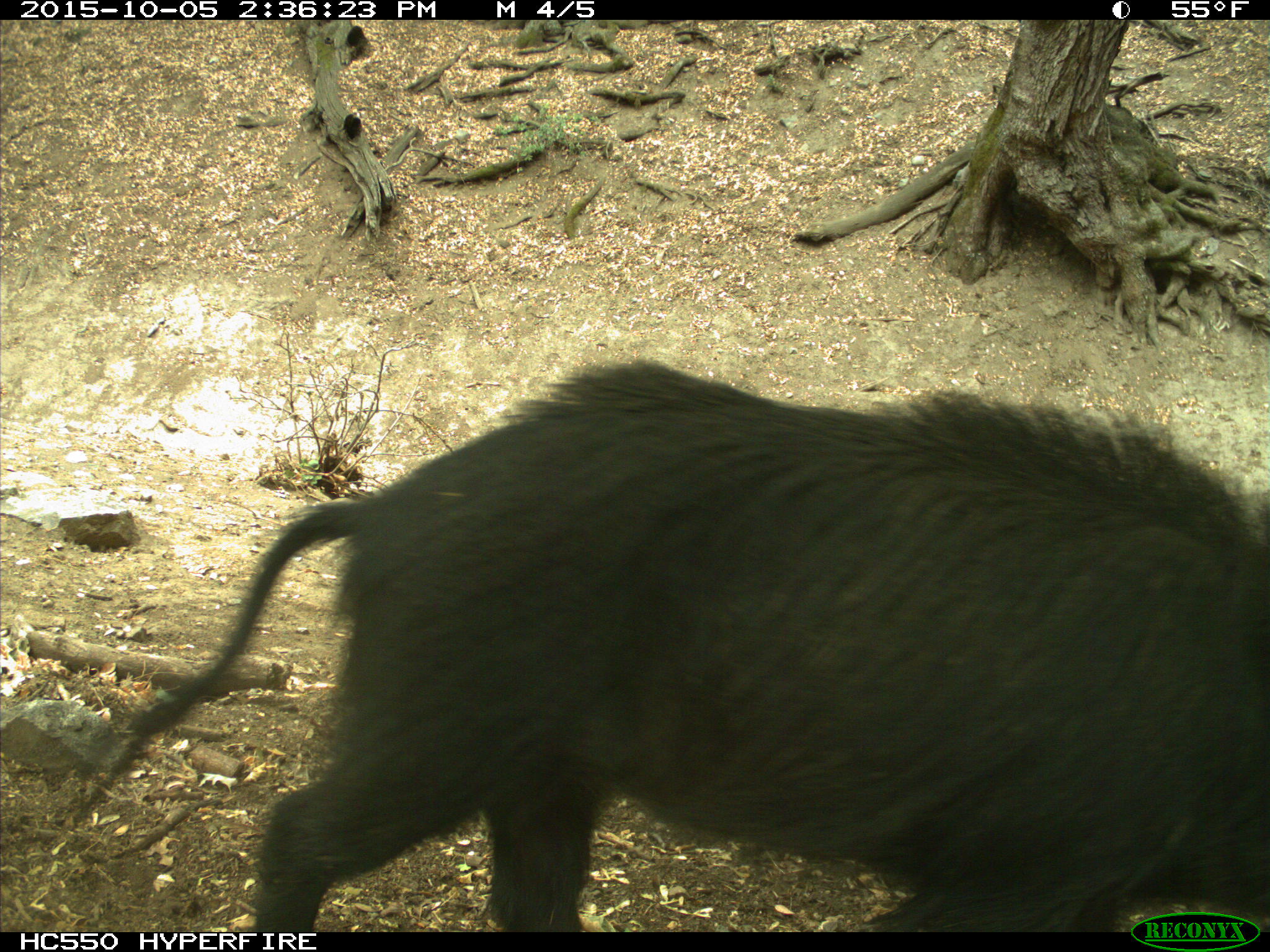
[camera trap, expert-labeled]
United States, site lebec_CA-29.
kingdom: Animalia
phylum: Chordata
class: Mammalia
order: Artiodactyla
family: Suidae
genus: Sus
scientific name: Sus scrofa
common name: wild boar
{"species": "Sus scrofa (wild boar)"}